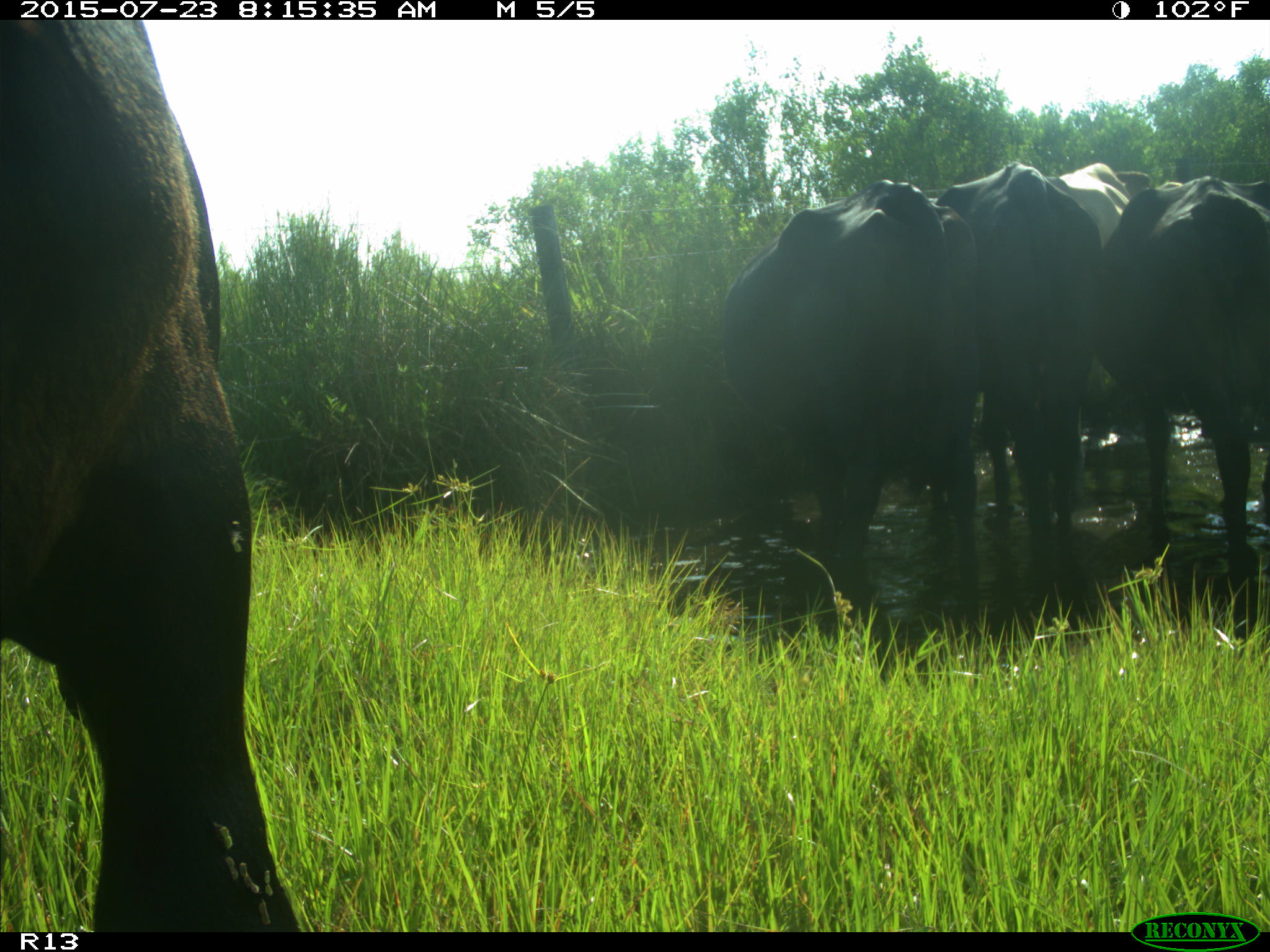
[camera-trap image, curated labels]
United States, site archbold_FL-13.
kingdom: Animalia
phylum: Chordata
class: Mammalia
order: Artiodactyla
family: Bovidae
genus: Bos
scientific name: Bos taurus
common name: domestic cow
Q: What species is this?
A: Bos taurus (domestic cow).